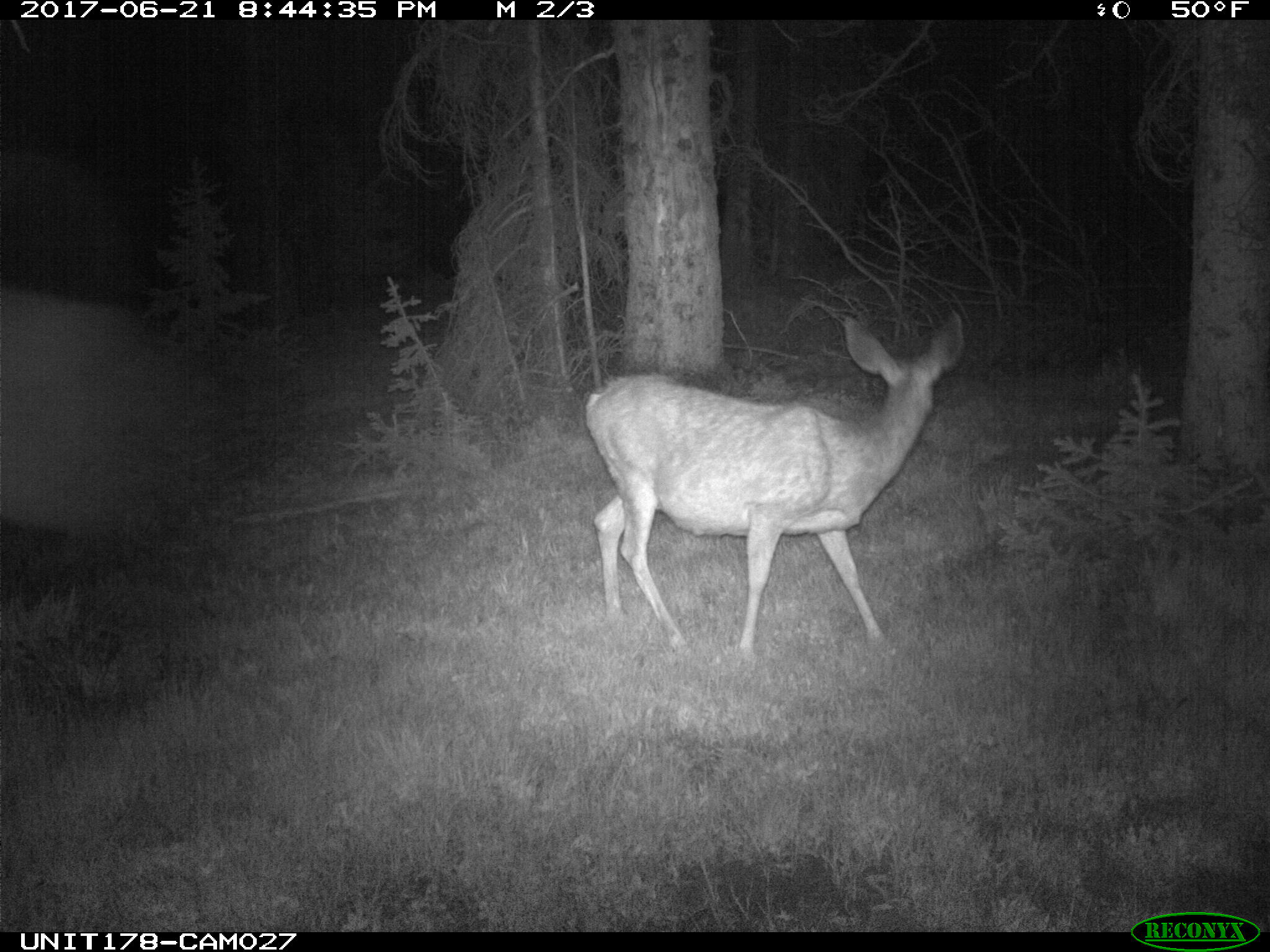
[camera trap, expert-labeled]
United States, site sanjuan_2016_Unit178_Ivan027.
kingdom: Animalia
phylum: Chordata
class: Mammalia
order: Artiodactyla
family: Cervidae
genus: Odocoileus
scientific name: Odocoileus hemionus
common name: mule deer